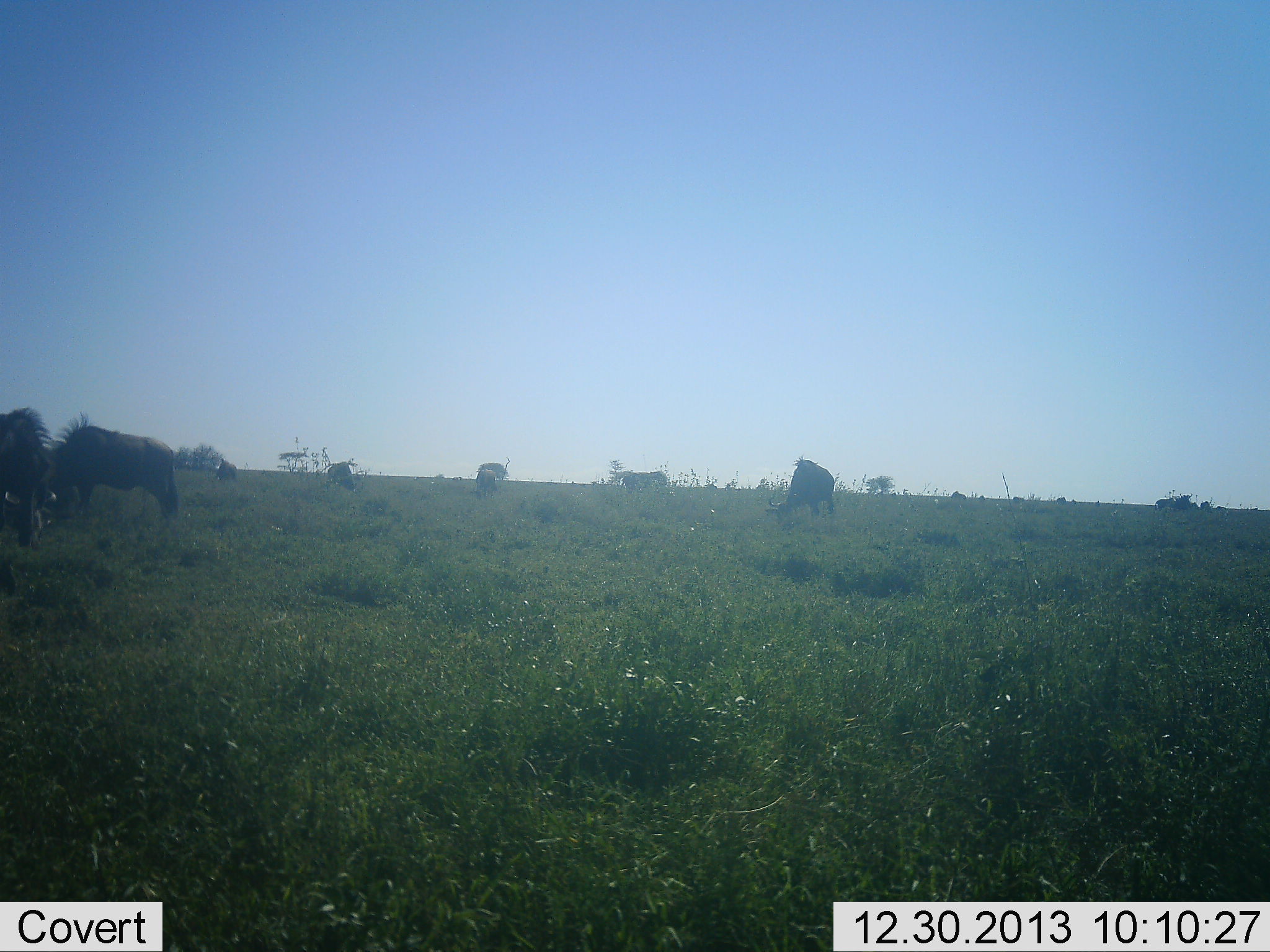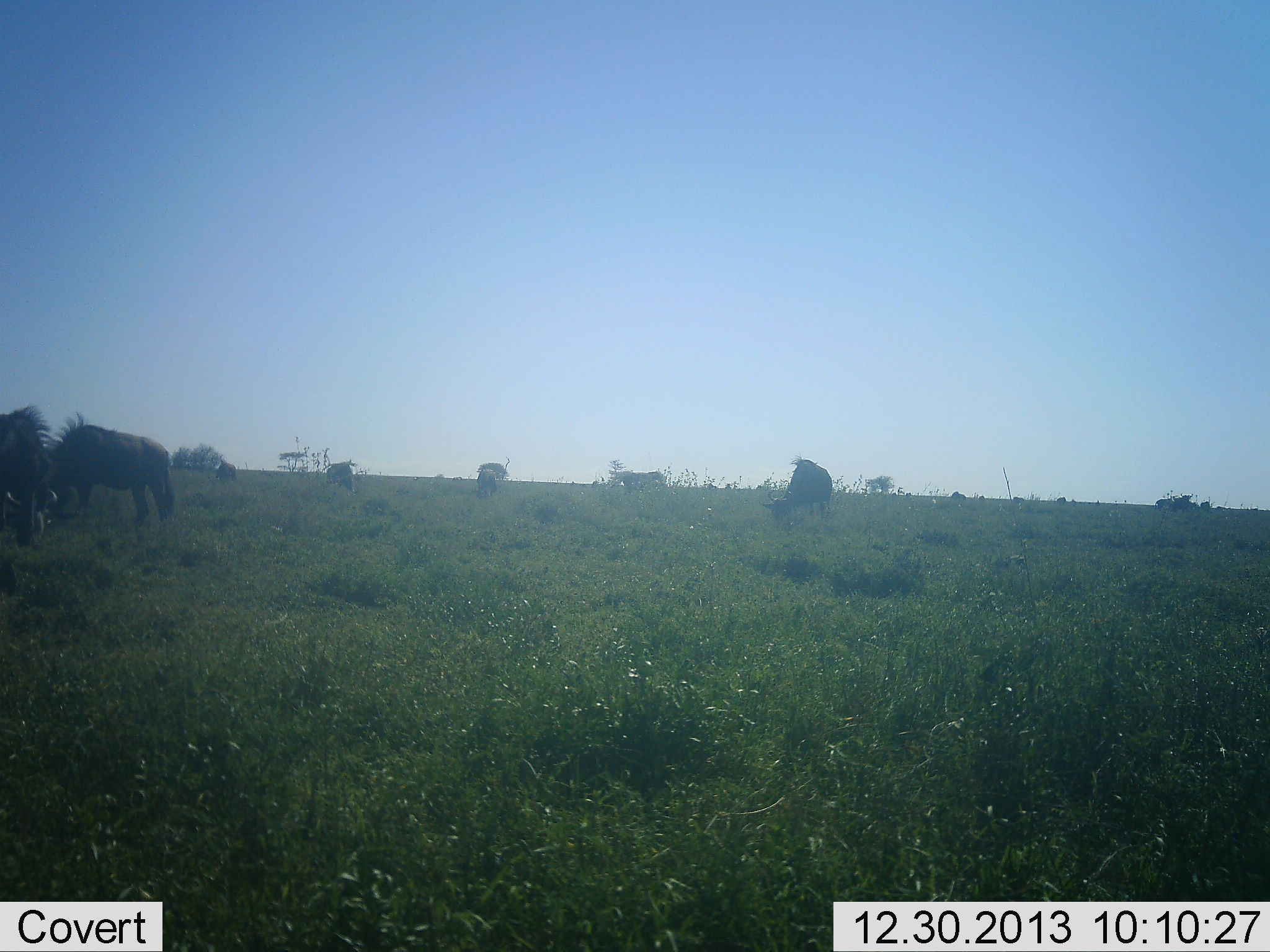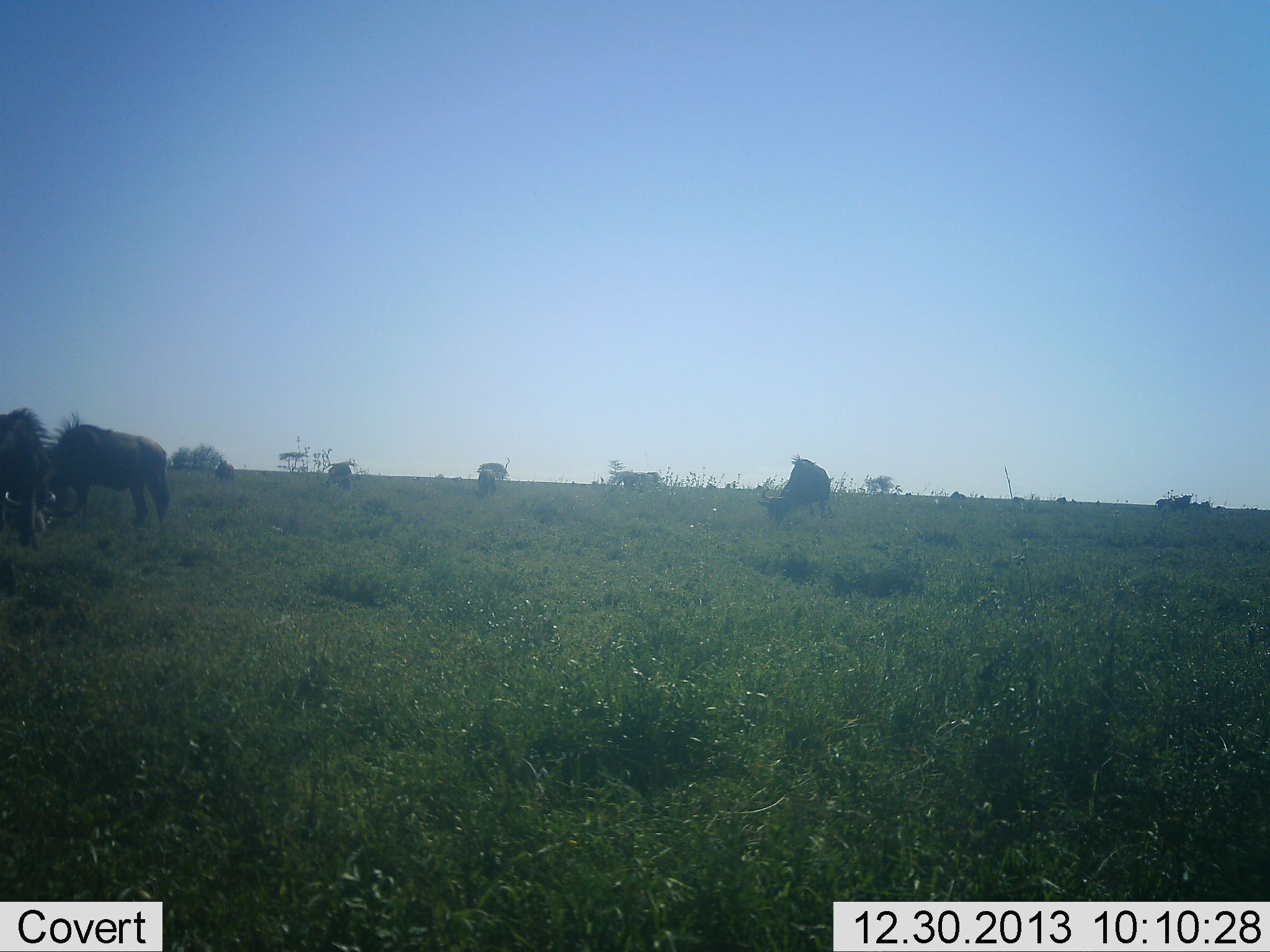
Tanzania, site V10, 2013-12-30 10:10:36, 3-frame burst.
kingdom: Animalia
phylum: Chordata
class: Mammalia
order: Artiodactyla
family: Bovidae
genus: Connochaetes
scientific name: Connochaetes taurinus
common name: blue wildebeest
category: wildebeest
Wildebeest (blue wildebeest) (Connochaetes taurinus), count 7. Behavior (volunteer vote fractions): standing 30%, resting 0%, moving 0%, interacting 0%. Young present (vote fraction): 0%. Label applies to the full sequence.